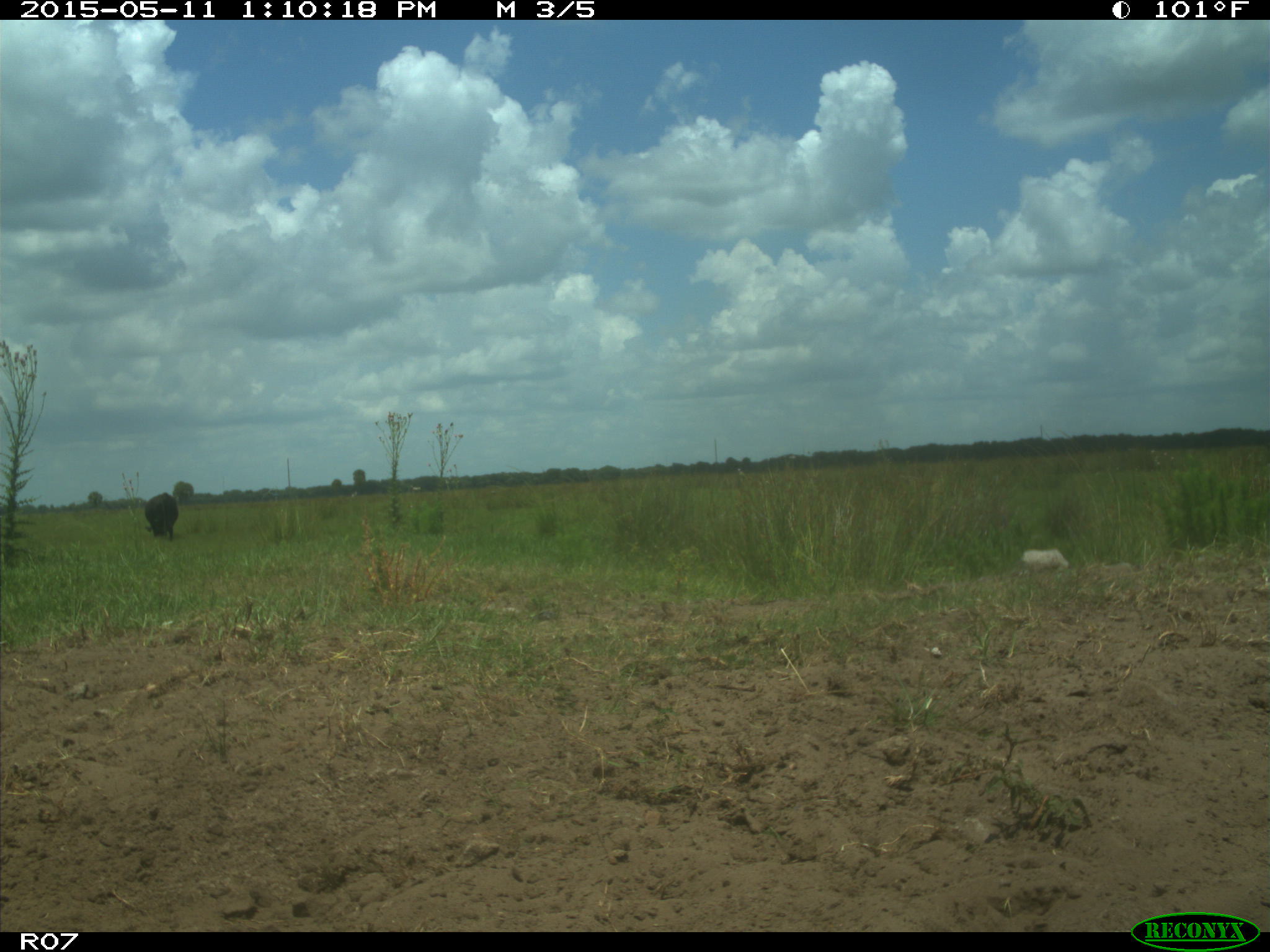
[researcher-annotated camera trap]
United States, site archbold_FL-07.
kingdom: Animalia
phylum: Chordata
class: Mammalia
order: Artiodactyla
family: Bovidae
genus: Bos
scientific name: Bos taurus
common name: domestic cow